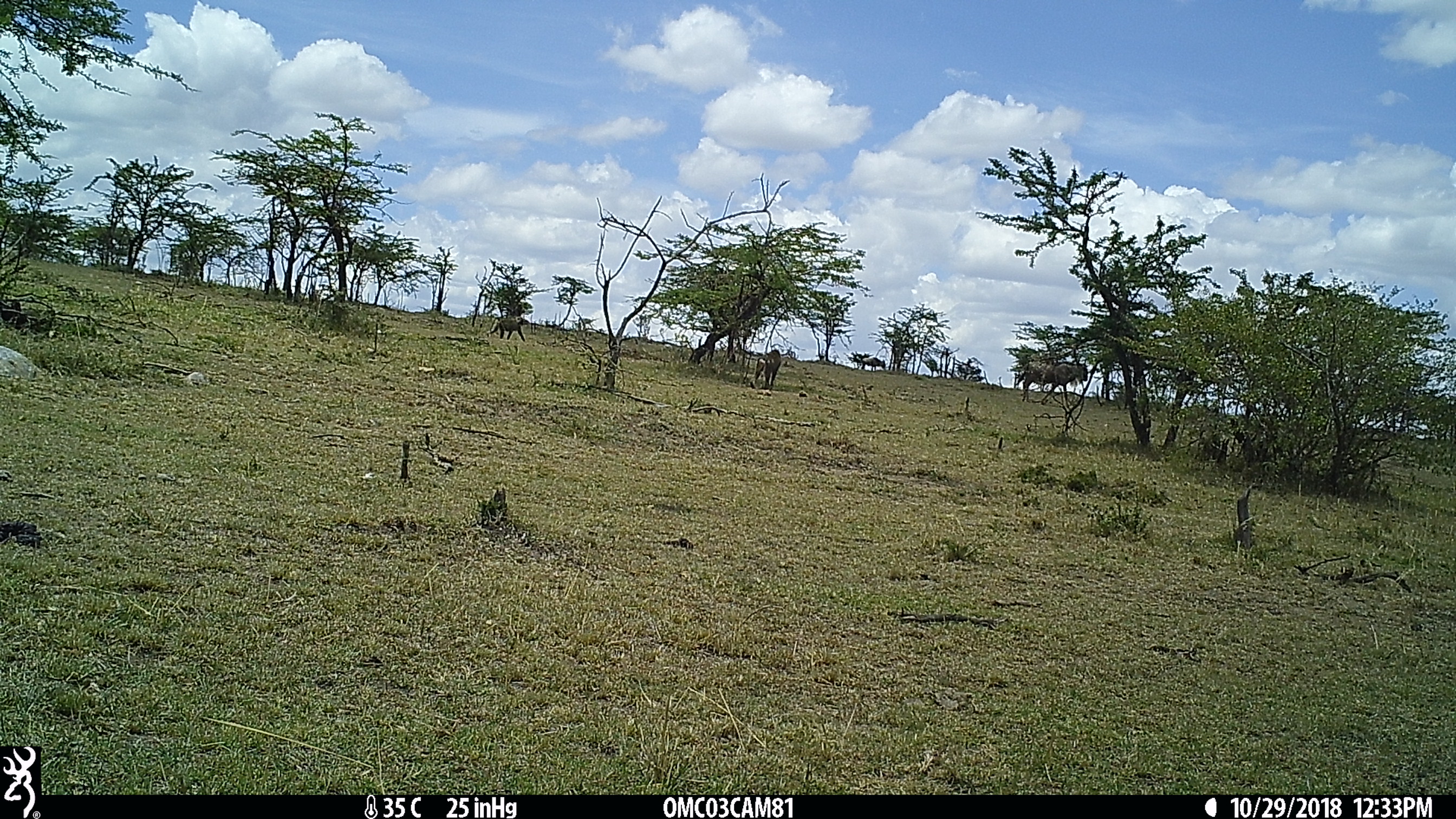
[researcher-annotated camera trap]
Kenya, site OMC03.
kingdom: Animalia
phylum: Chordata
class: Mammalia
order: Artiodactyla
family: Bovidae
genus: Connochaetes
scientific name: Connochaetes taurinus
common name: blue wildebeest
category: wildebeest